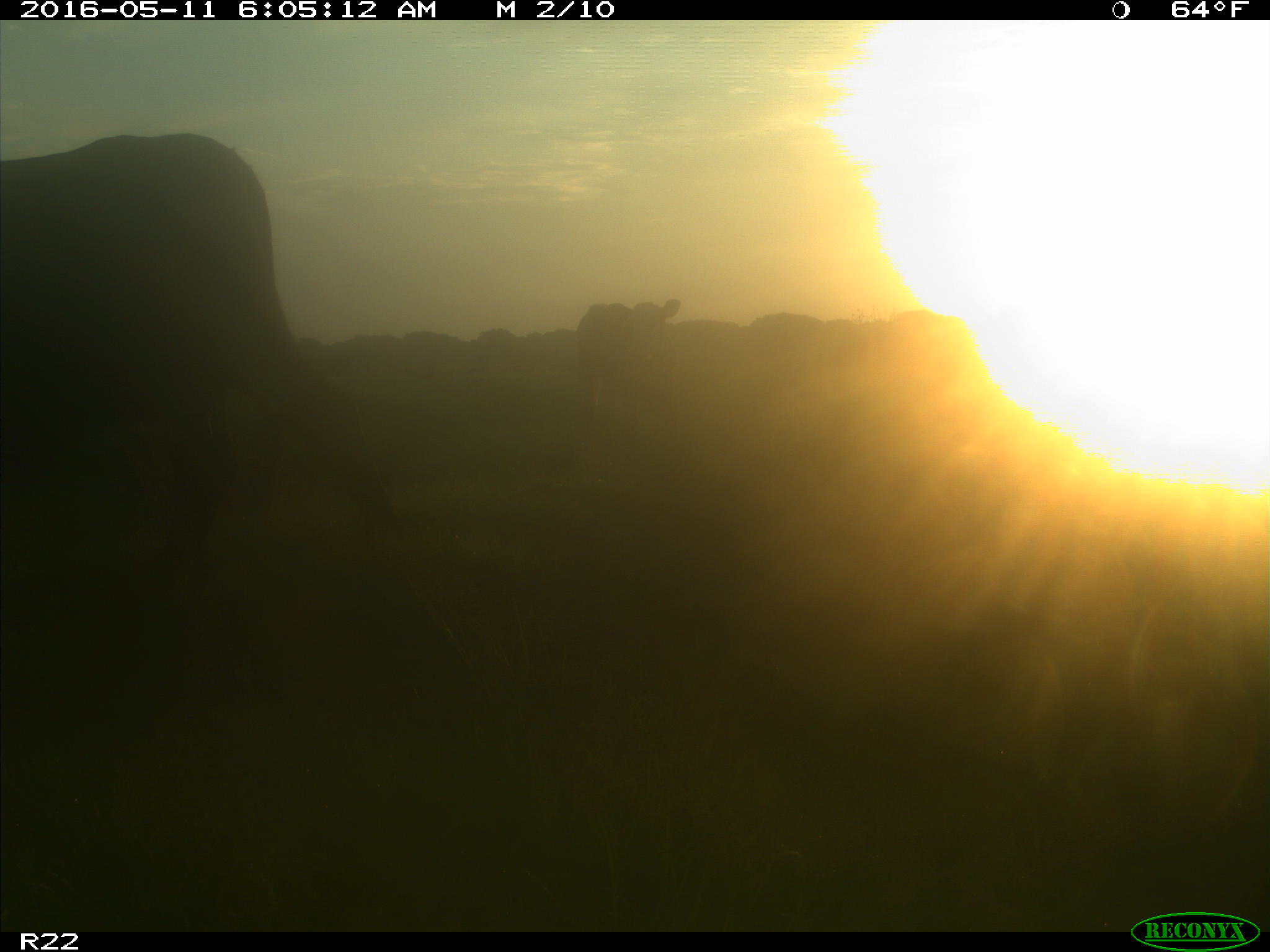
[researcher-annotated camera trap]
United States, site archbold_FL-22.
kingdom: Animalia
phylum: Chordata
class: Mammalia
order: Artiodactyla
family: Bovidae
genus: Bos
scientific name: Bos taurus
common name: domestic cow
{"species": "Bos taurus (domestic cow)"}